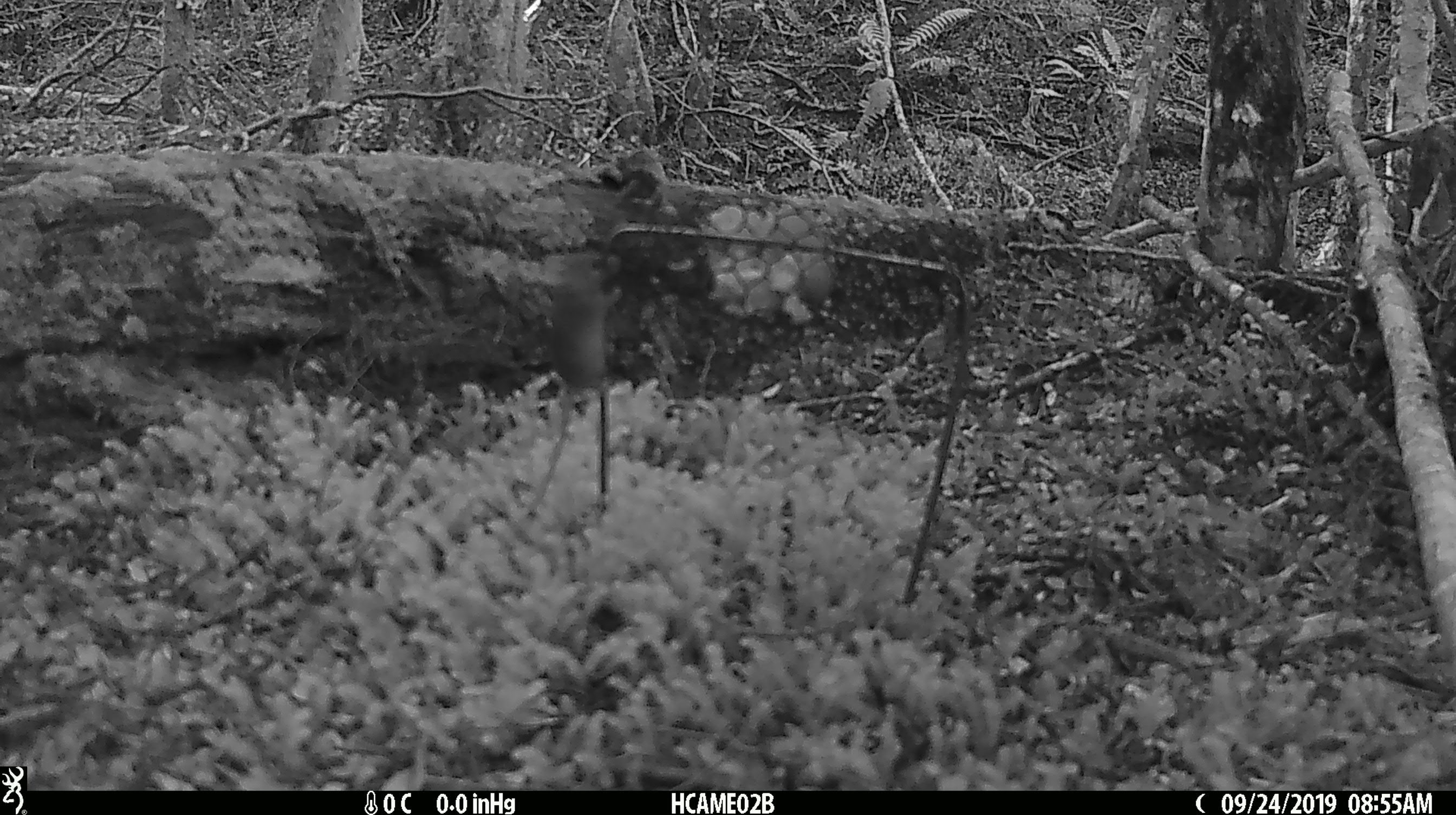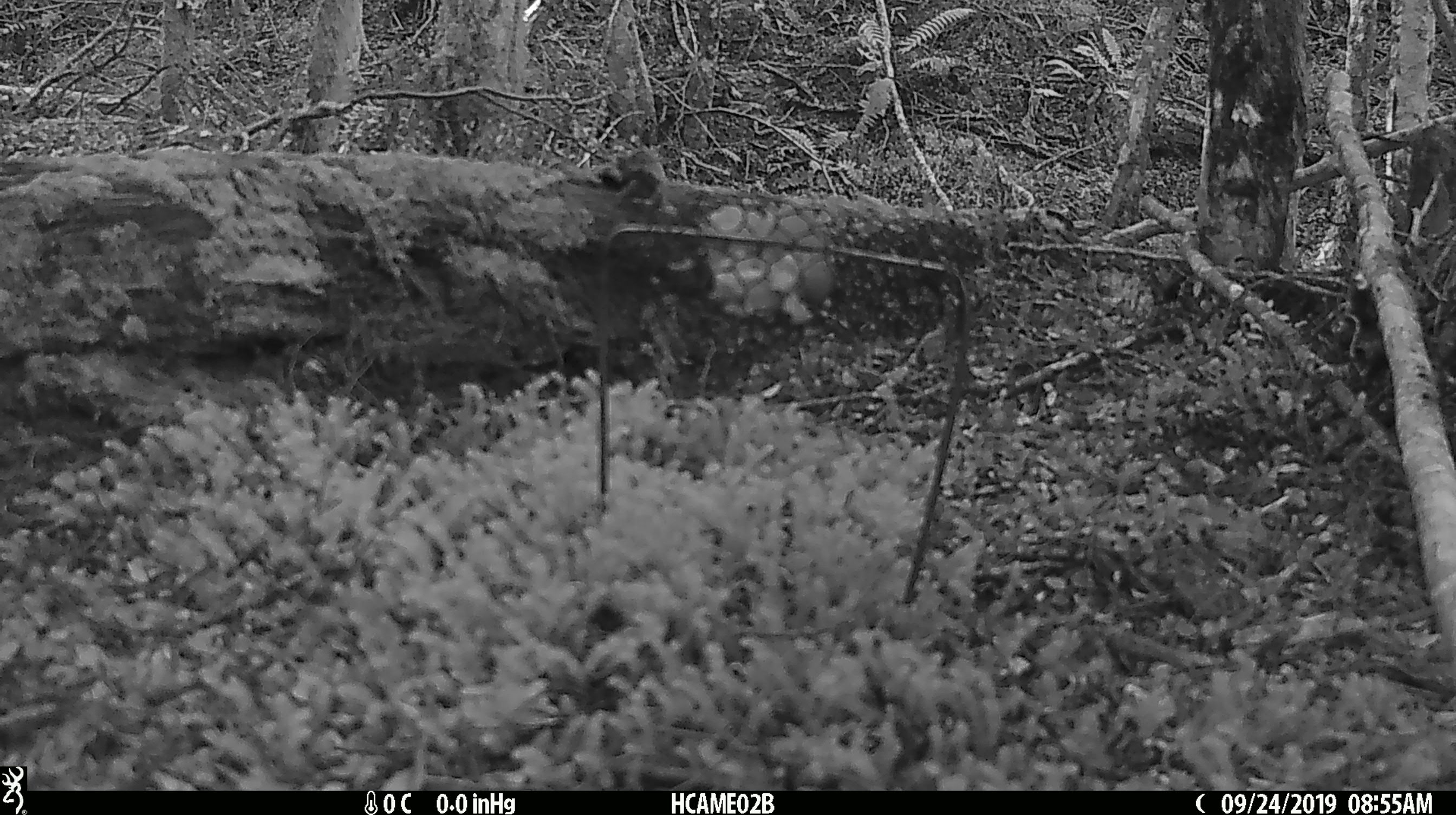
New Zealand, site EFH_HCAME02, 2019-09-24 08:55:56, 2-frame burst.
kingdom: Animalia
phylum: Chordata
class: Mammalia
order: Rodentia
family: Muridae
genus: Mus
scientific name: Mus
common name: mouse